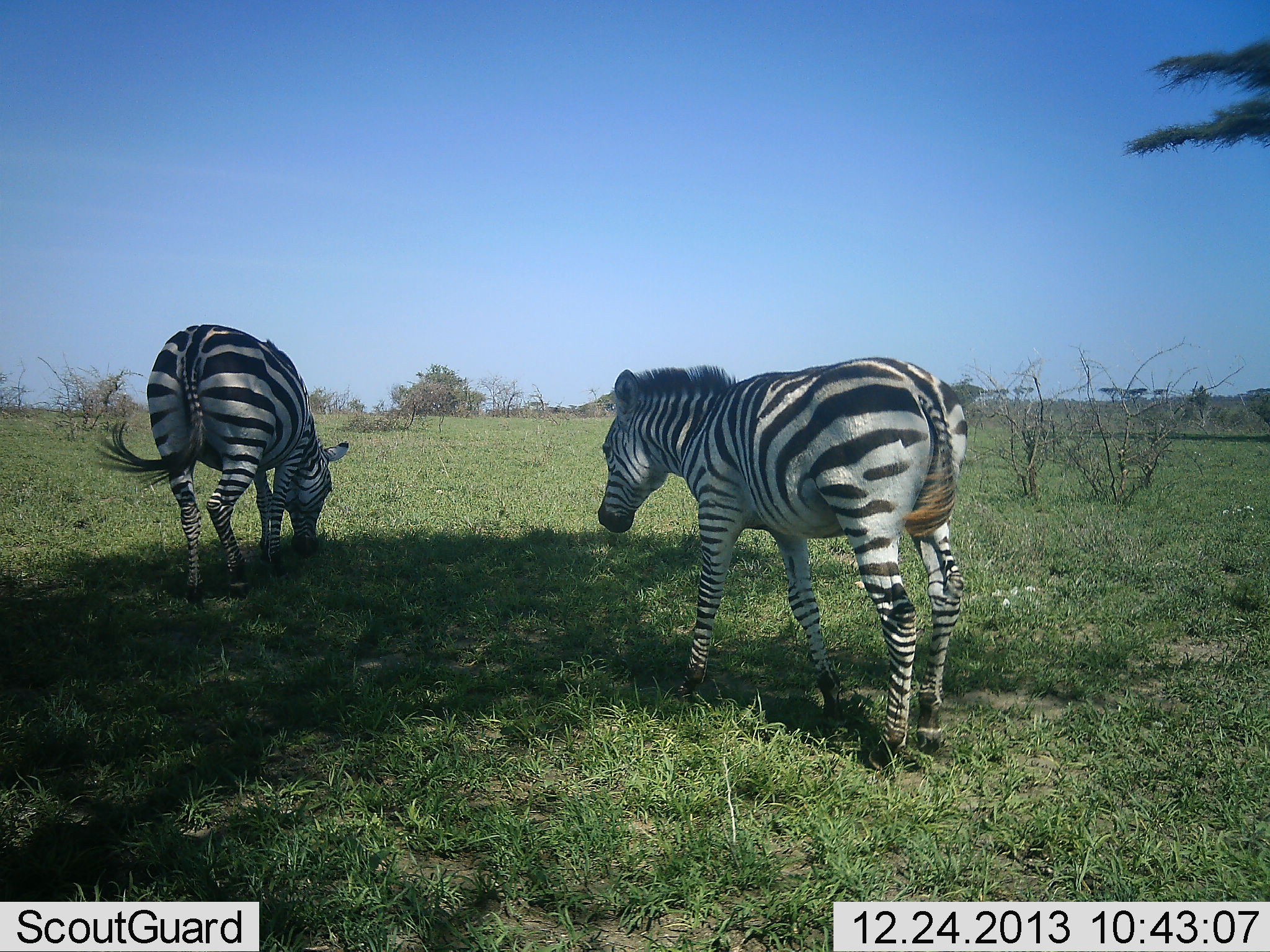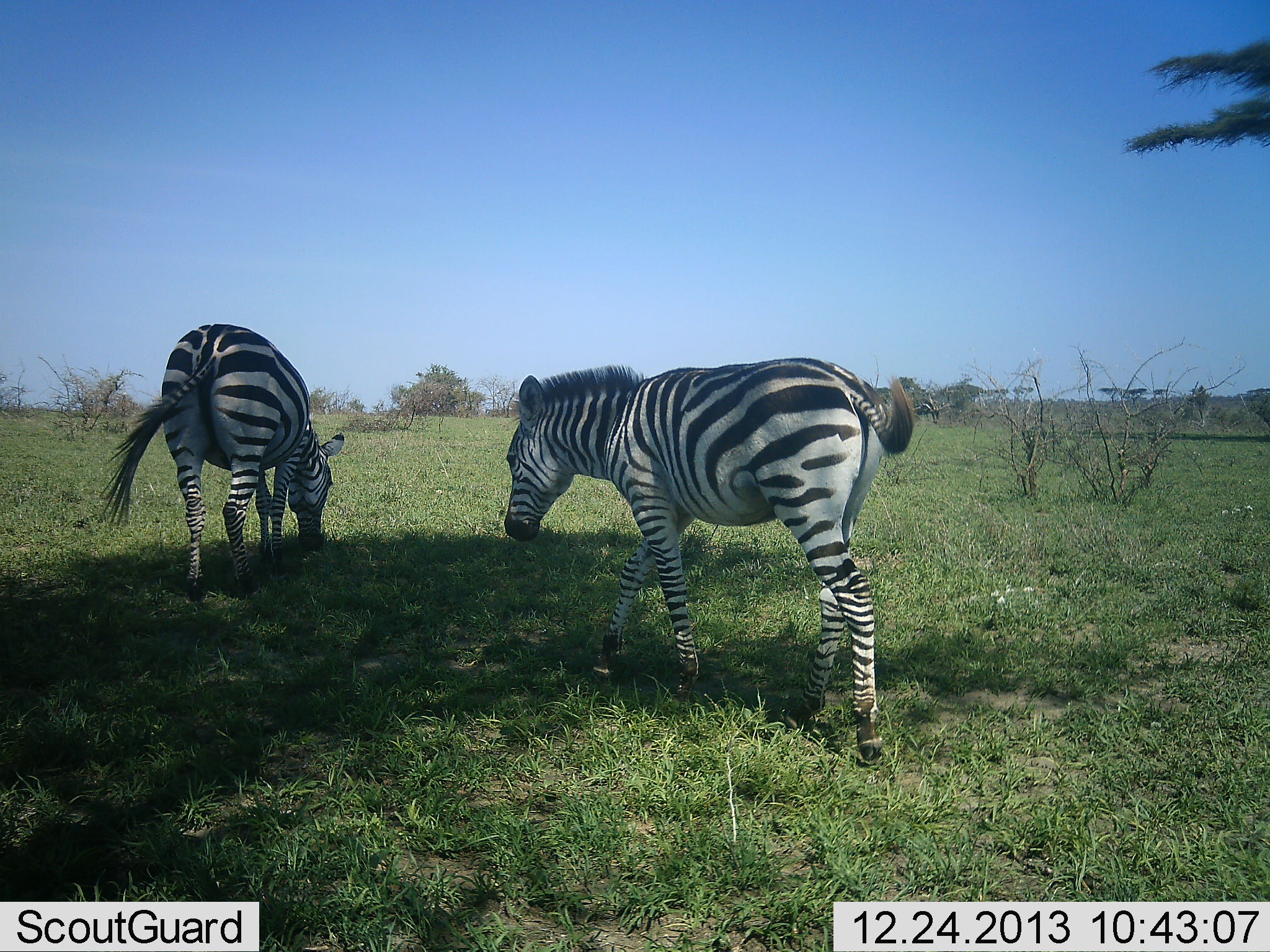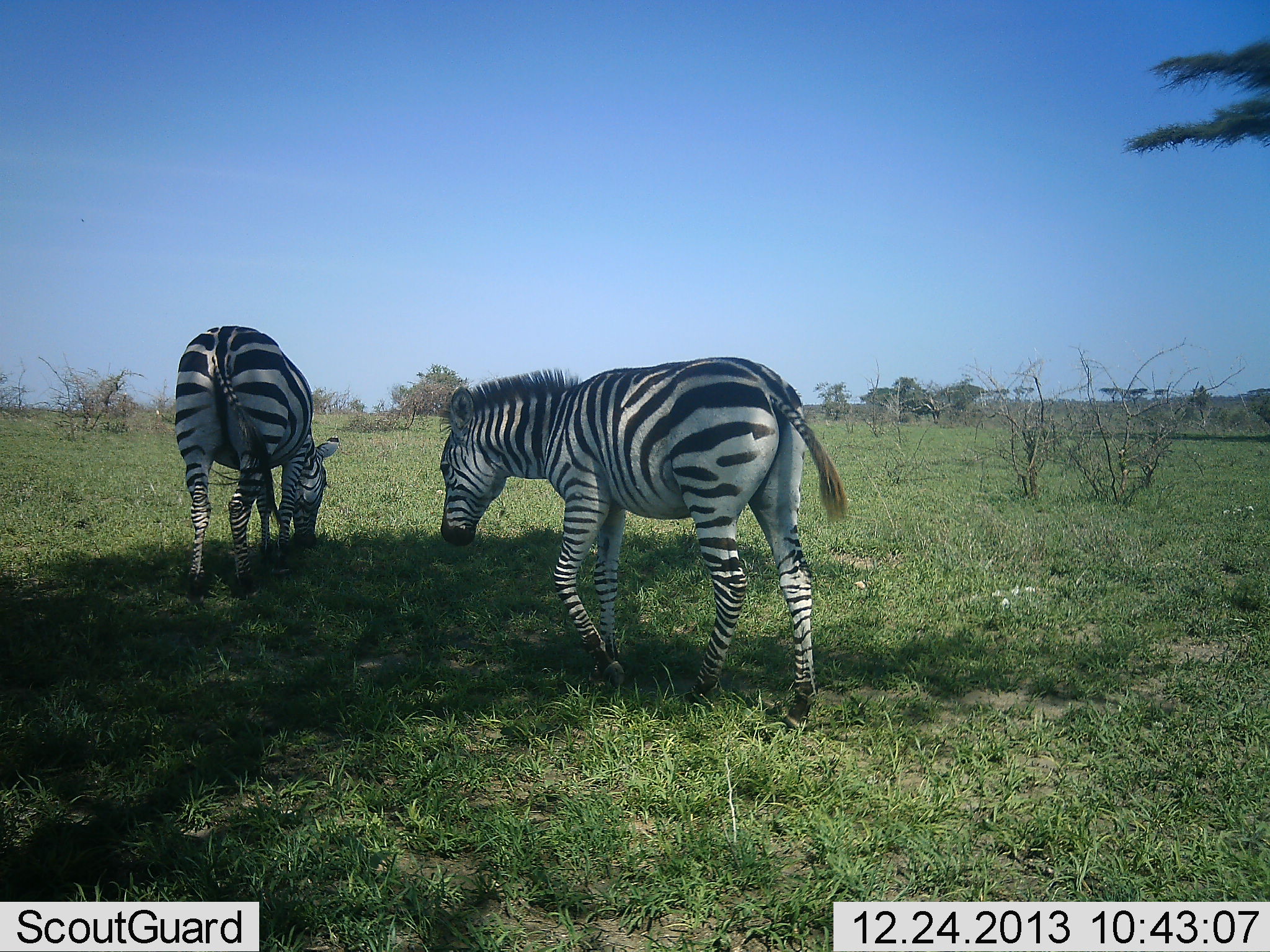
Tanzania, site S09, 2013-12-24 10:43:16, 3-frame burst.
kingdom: Animalia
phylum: Chordata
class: Mammalia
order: Perissodactyla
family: Equidae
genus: Equus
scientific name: Equus quagga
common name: plains zebra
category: zebra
Zebra (plains zebra) (Equus quagga), count 2. Behavior (volunteer vote fractions): standing 20%, resting 0%, moving 90%, interacting 0%. Young present (vote fraction): 0%. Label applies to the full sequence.